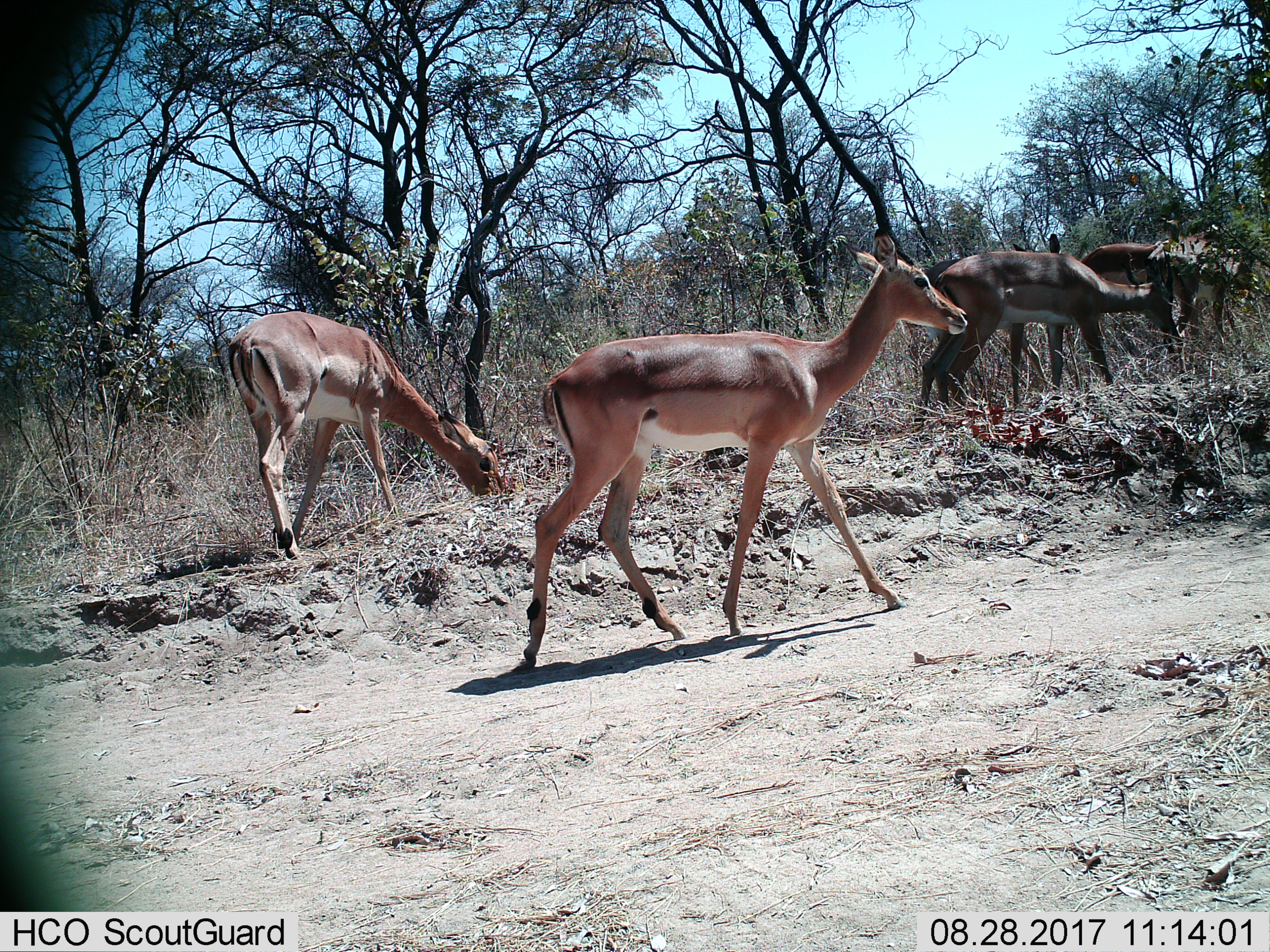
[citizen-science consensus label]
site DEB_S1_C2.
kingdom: Animalia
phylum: Chordata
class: Mammalia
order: Artiodactyla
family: Bovidae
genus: Aepyceros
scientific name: Aepyceros melampus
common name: impala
Impala (Aepyceros melampus), count 5. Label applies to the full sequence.